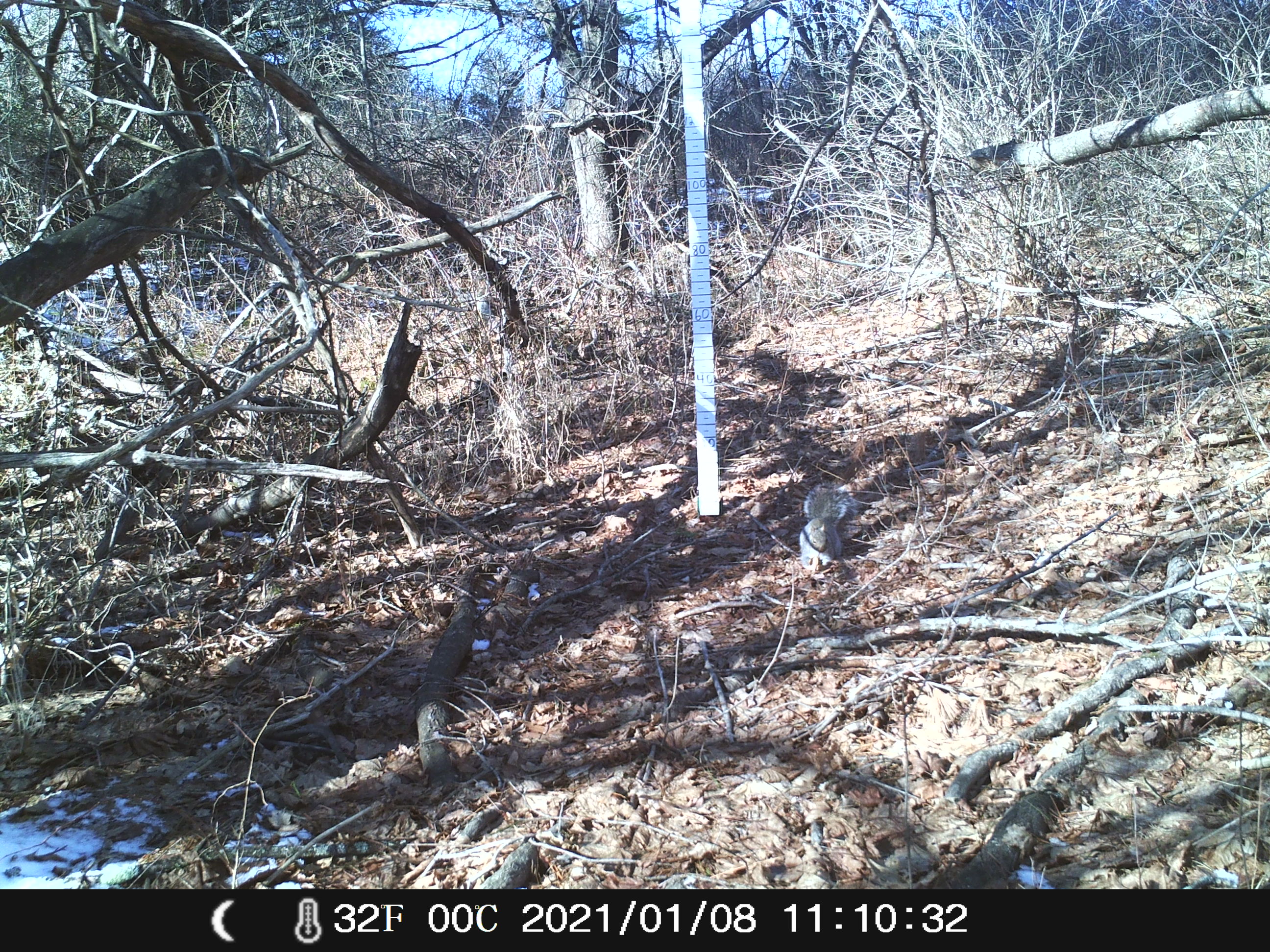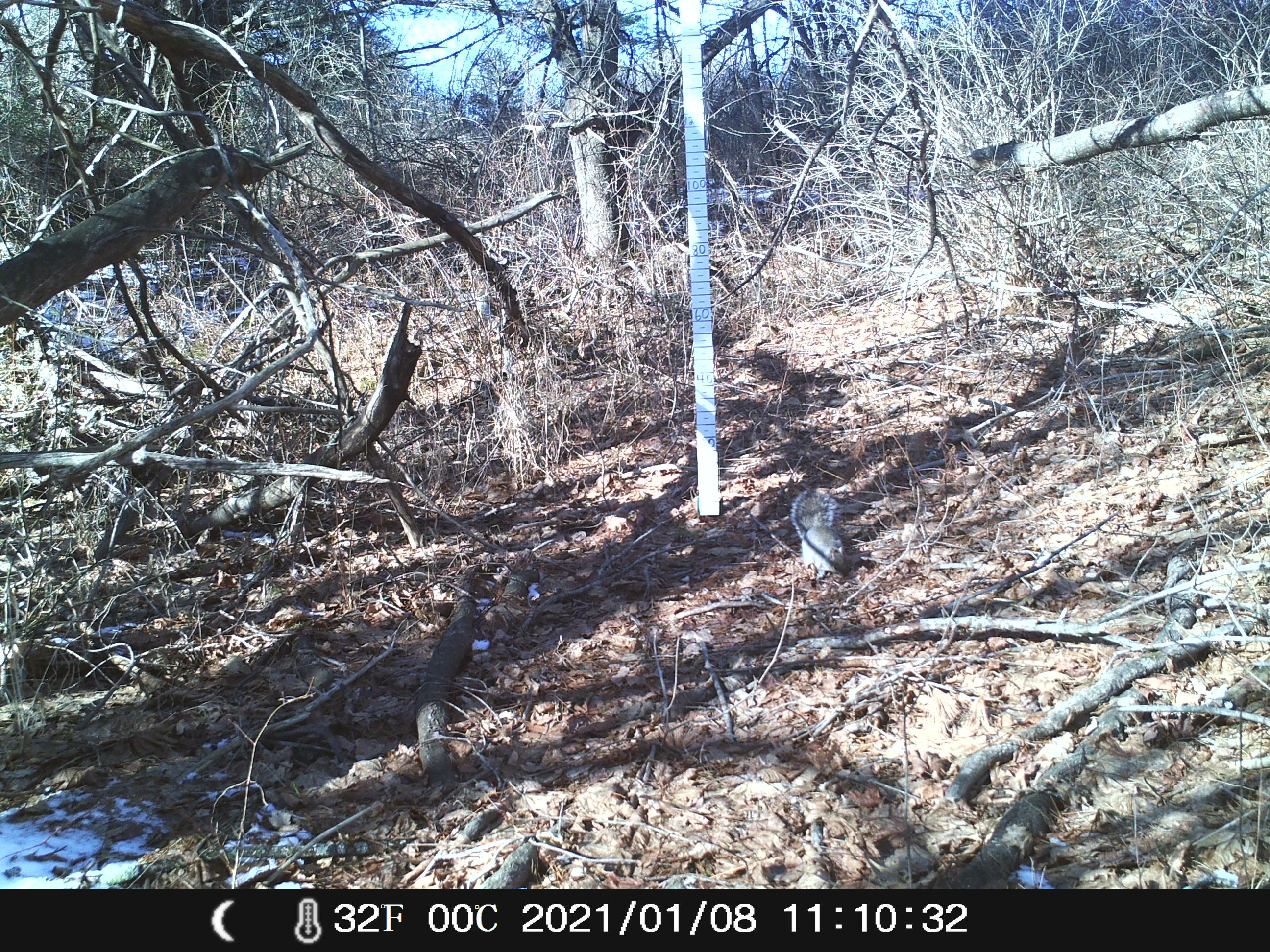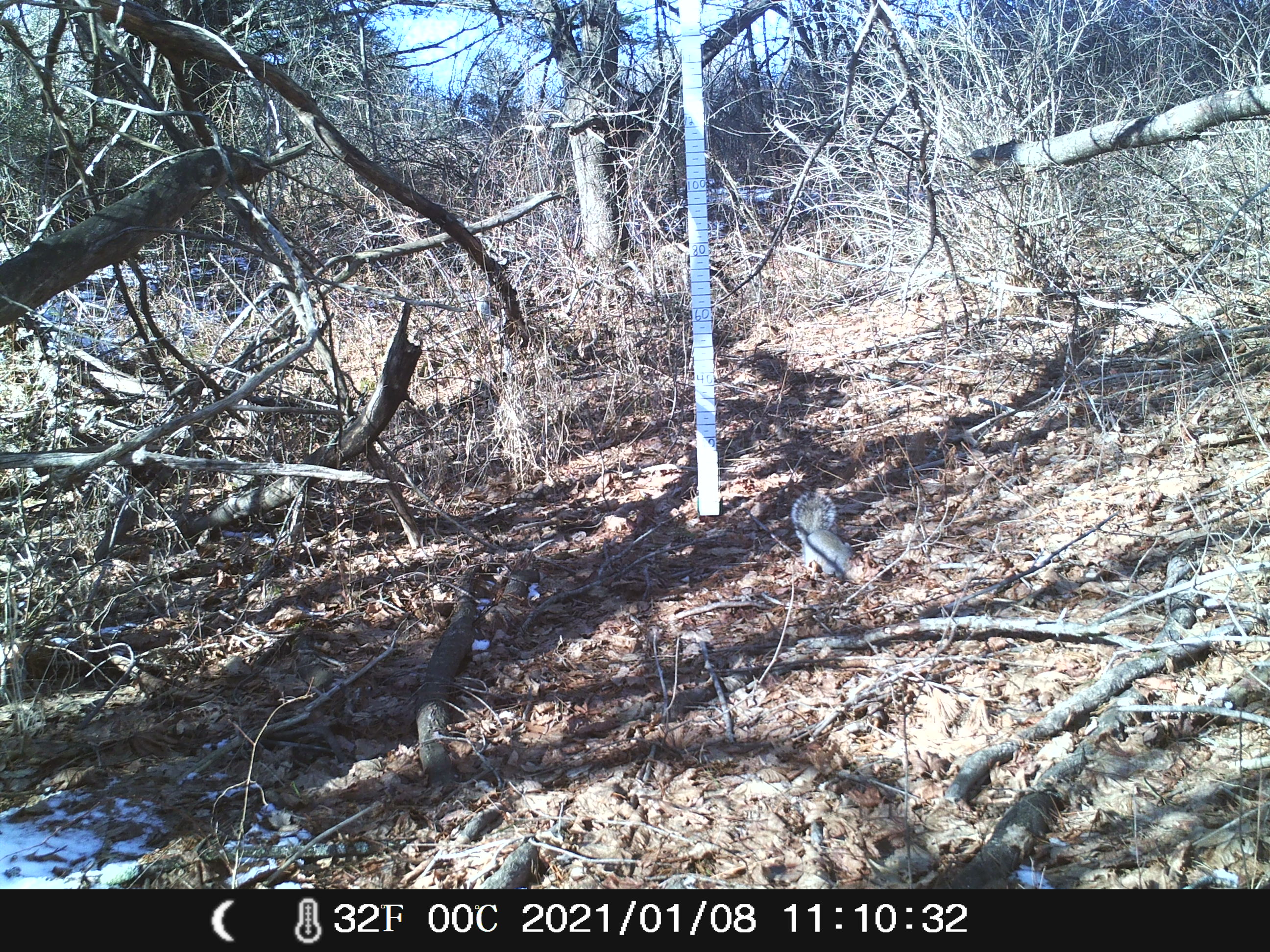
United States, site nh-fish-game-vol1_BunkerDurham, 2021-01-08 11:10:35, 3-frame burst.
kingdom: Animalia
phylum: Chordata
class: Mammalia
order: Rodentia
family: Sciuridae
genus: Sciurus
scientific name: Sciurus carolinensis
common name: gray squirrel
Gray squirrel (Sciurus carolinensis).